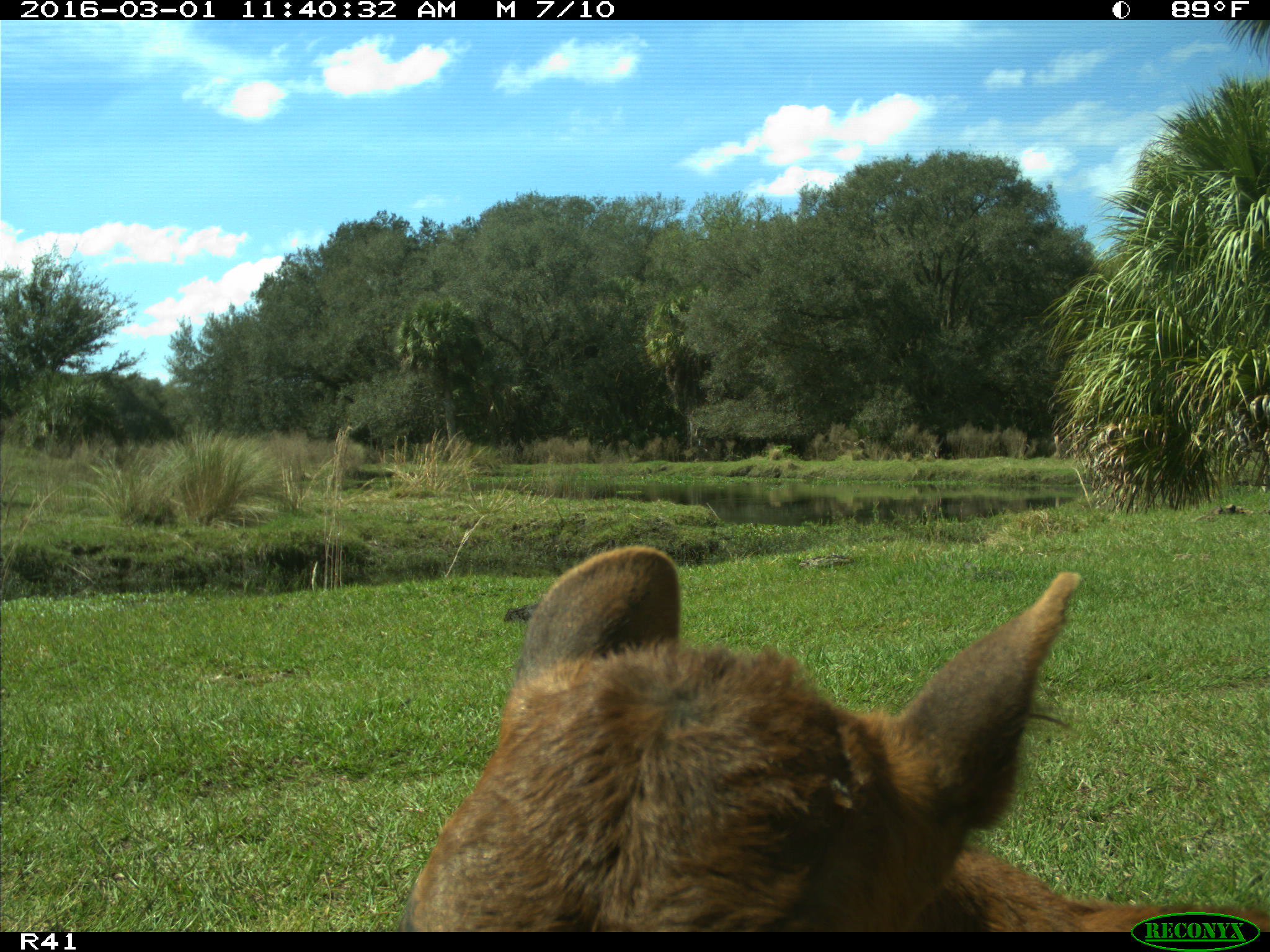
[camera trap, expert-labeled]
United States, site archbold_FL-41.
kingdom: Animalia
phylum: Chordata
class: Mammalia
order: Artiodactyla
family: Bovidae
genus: Bos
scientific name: Bos taurus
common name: domestic cow